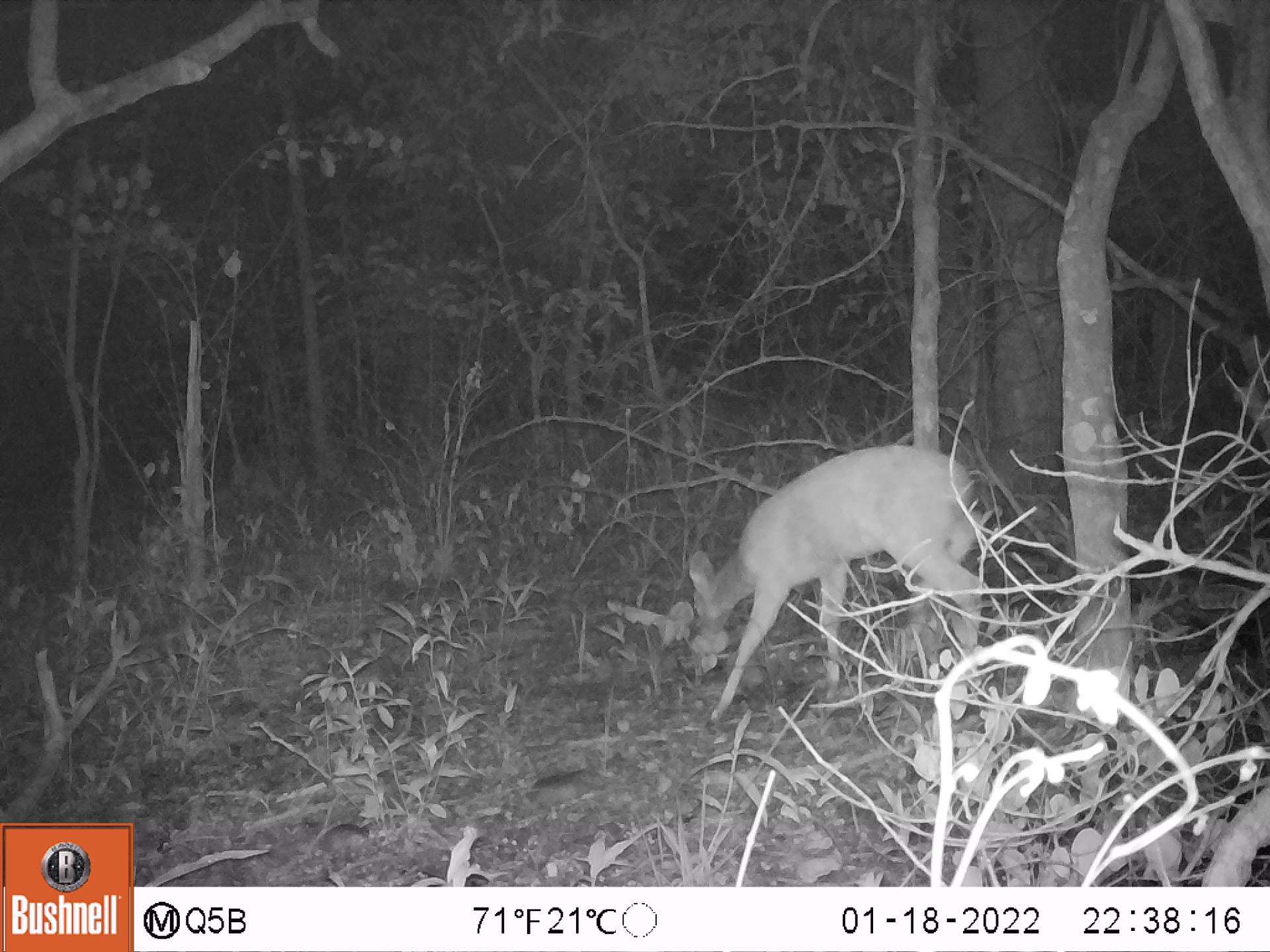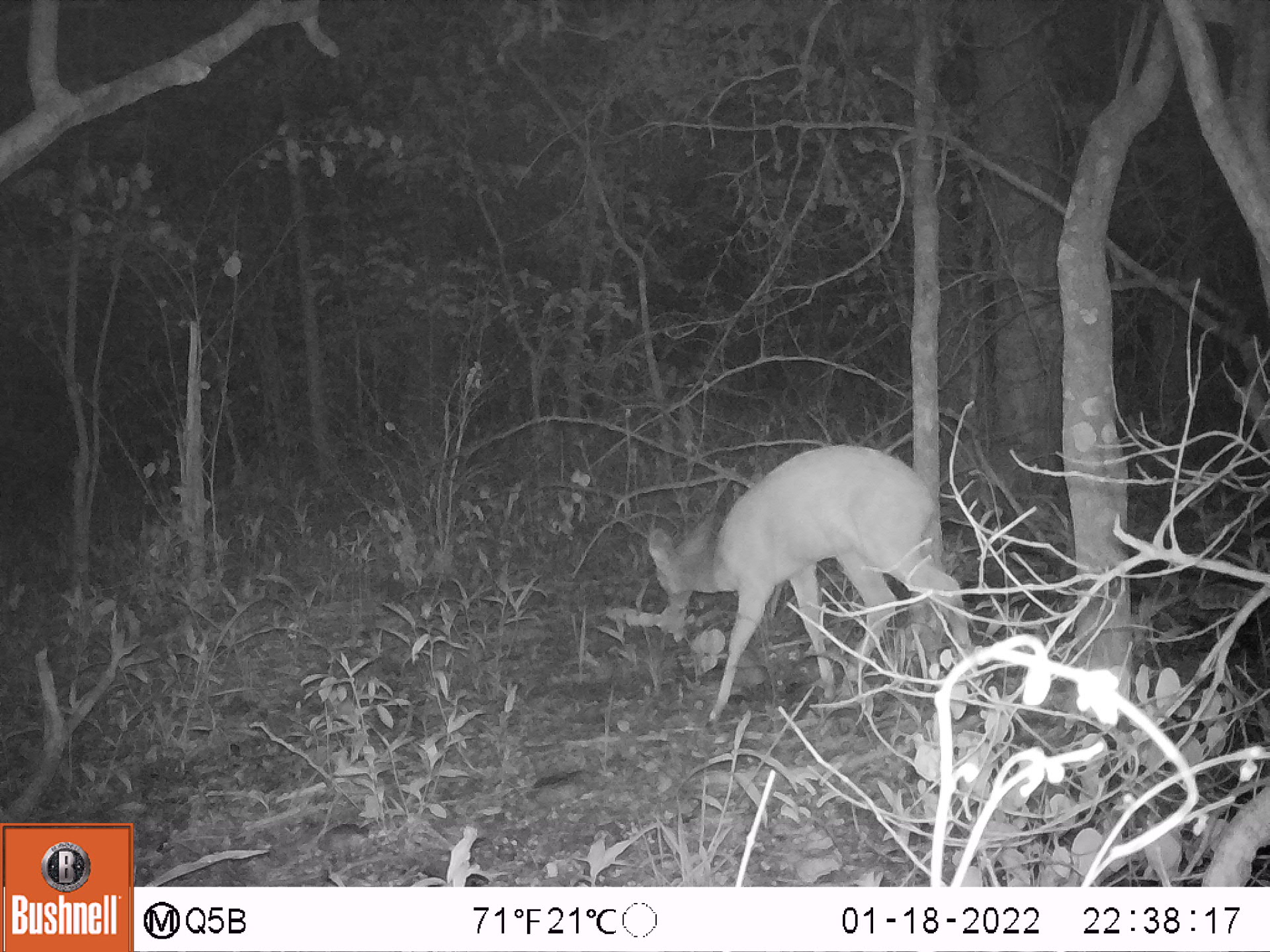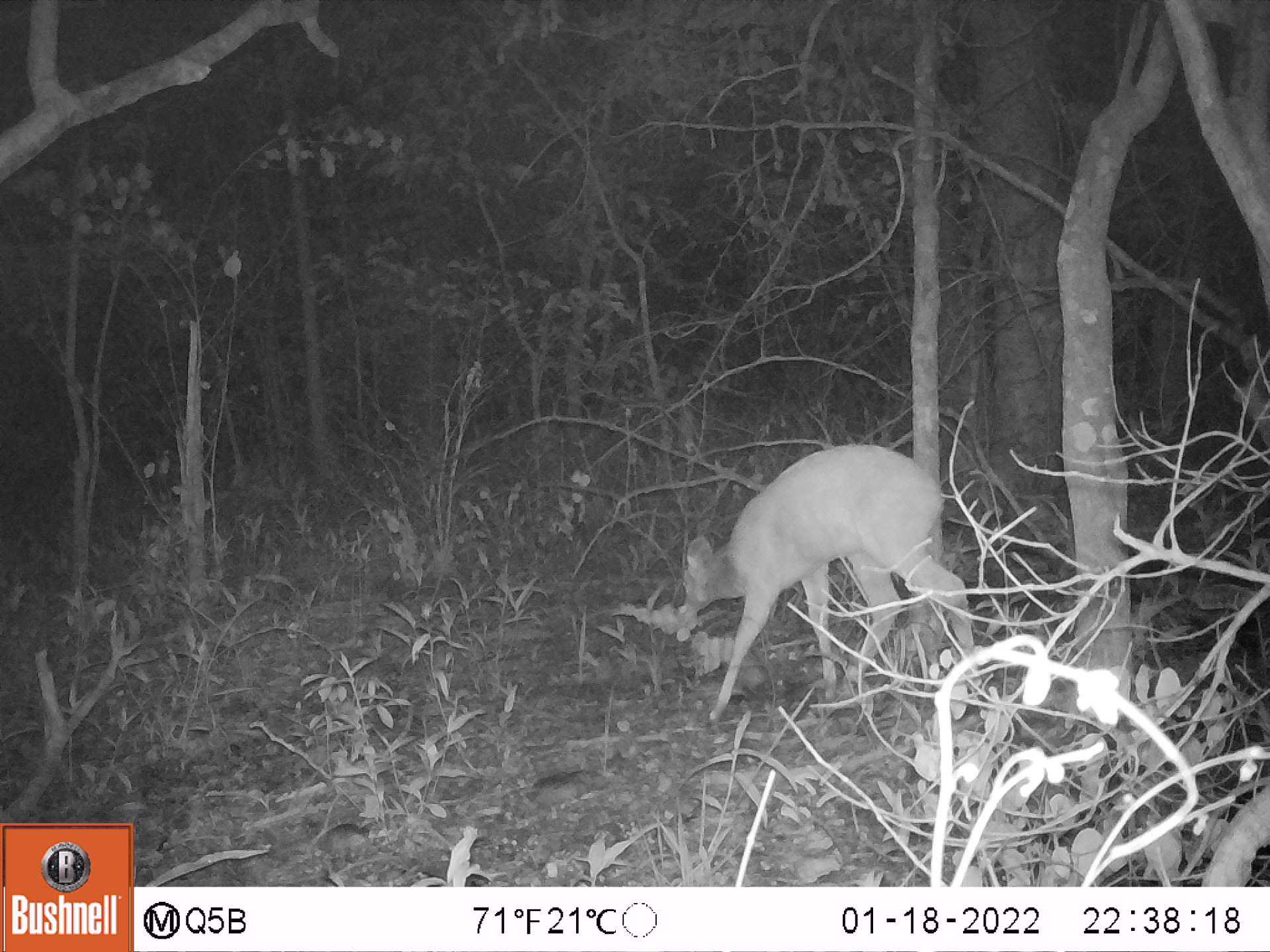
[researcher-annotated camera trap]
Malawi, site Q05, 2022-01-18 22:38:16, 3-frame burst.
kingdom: Animalia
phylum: Chordata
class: Mammalia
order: Artiodactyla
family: Bovidae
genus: Tragelaphus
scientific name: Tragelaphus sylvaticus sylvaticus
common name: cape bushbuck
Cape bushbuck (Tragelaphus sylvaticus sylvaticus), count 1.